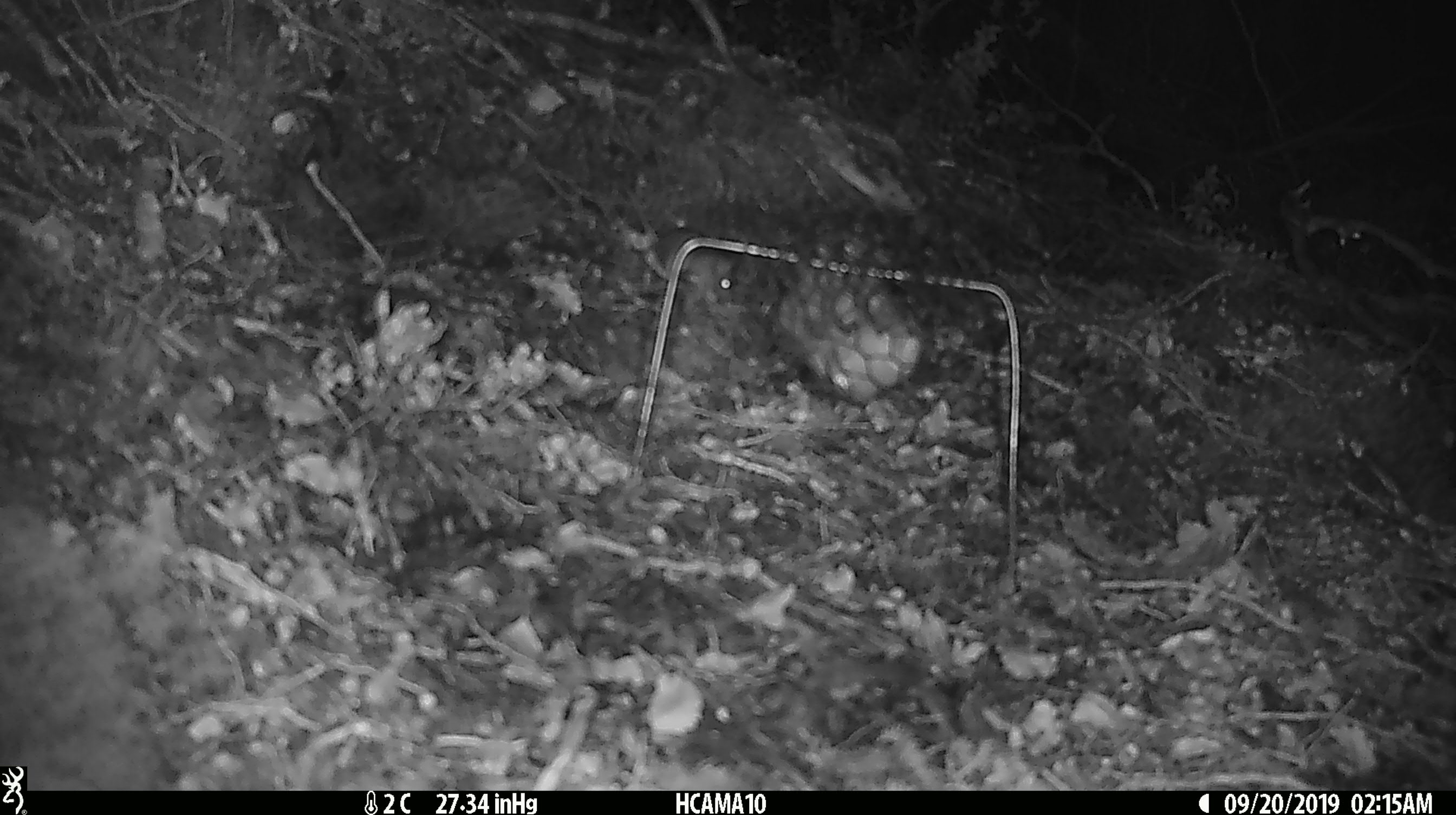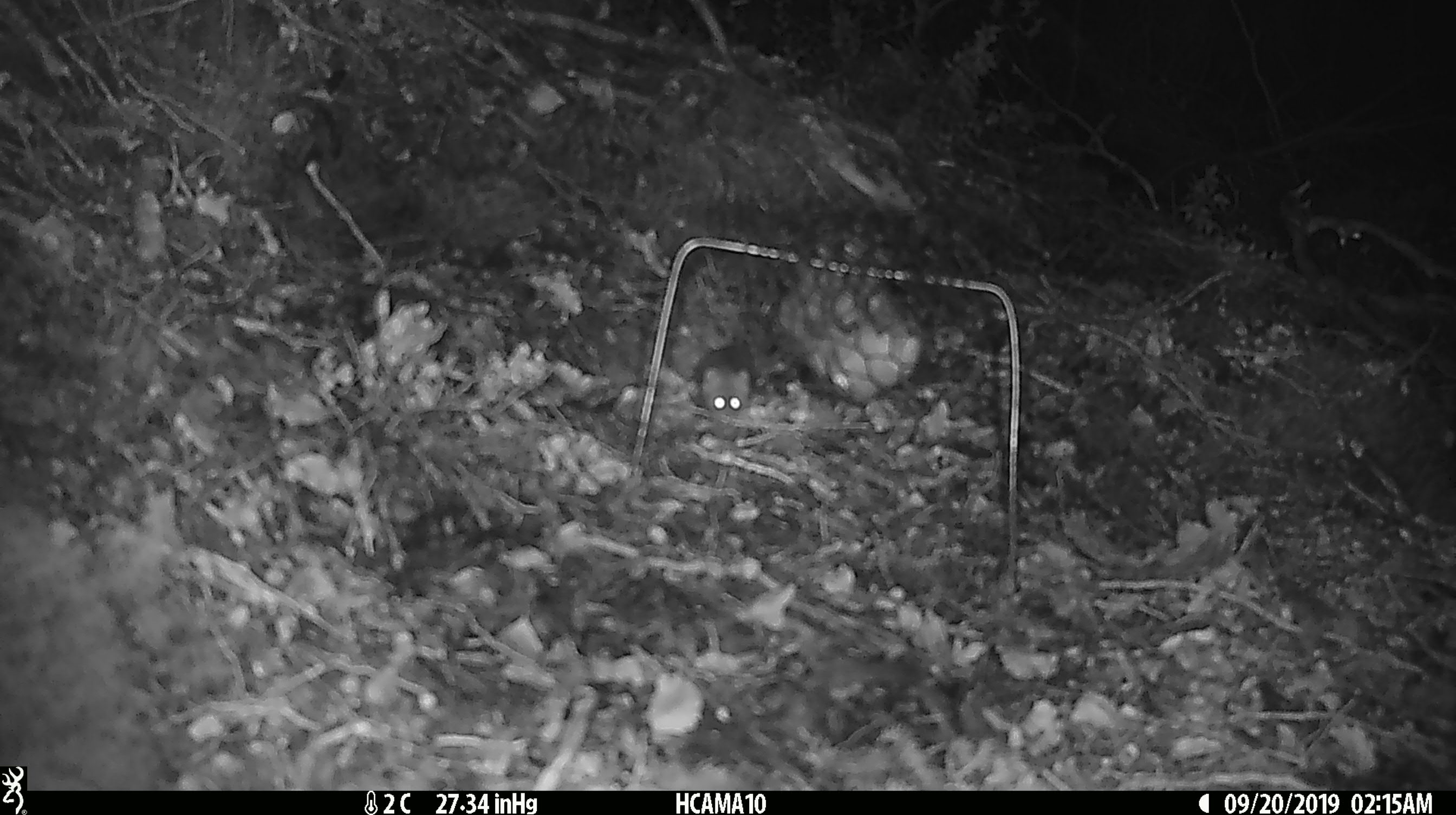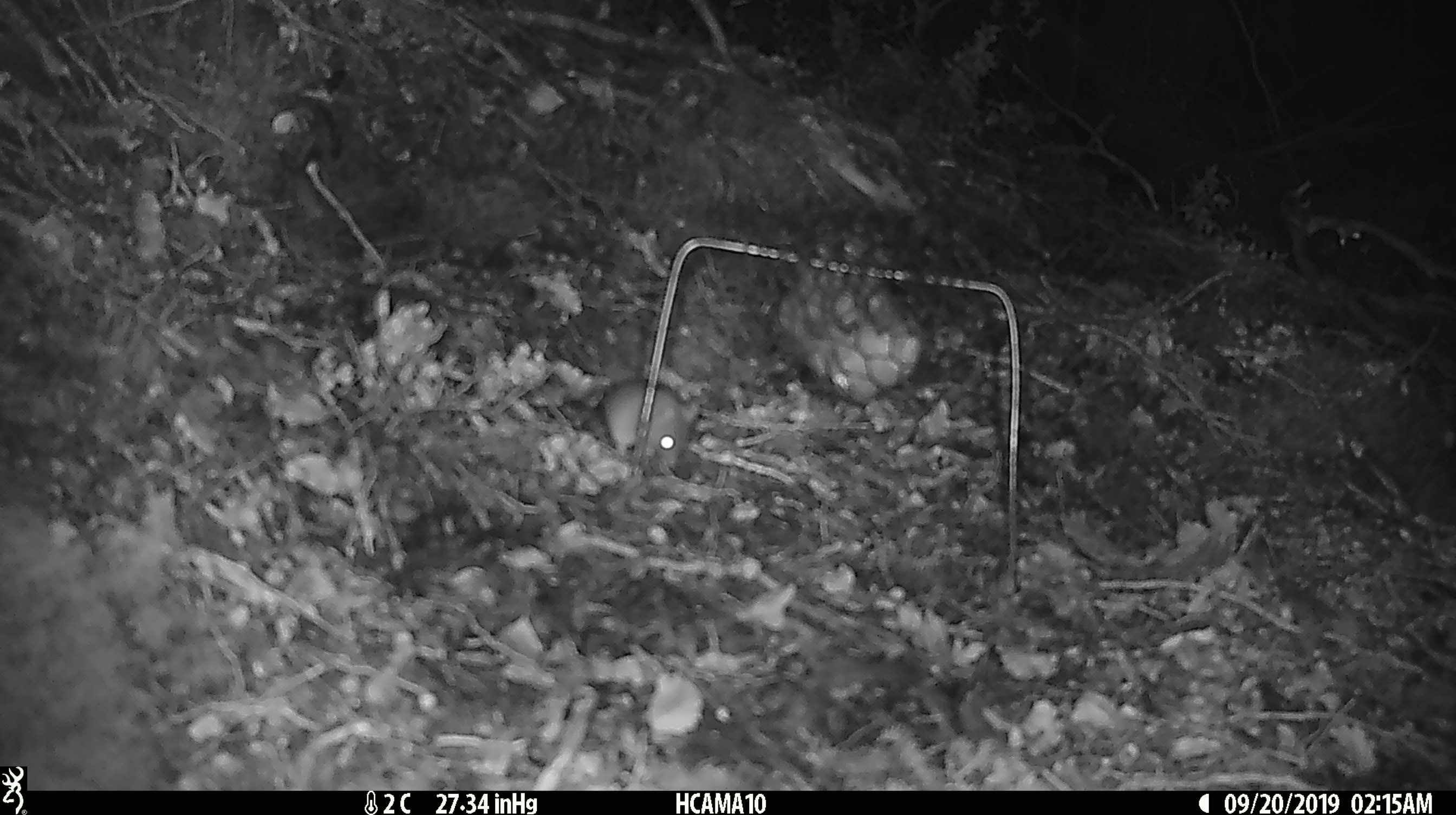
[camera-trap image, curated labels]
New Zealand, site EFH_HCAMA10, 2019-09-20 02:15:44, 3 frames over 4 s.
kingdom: Animalia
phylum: Chordata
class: Mammalia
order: Rodentia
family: Muridae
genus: Mus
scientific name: Mus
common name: mouse